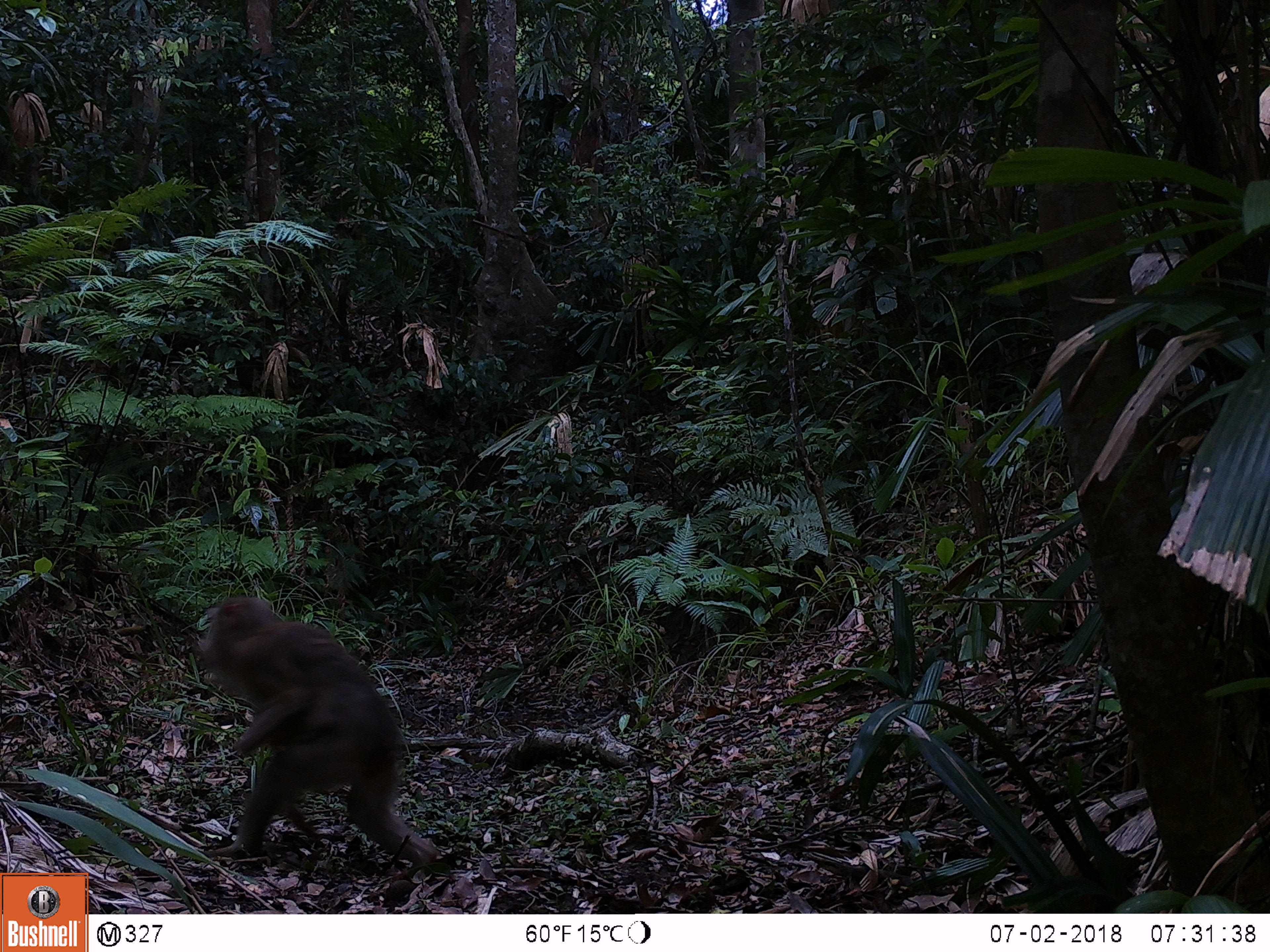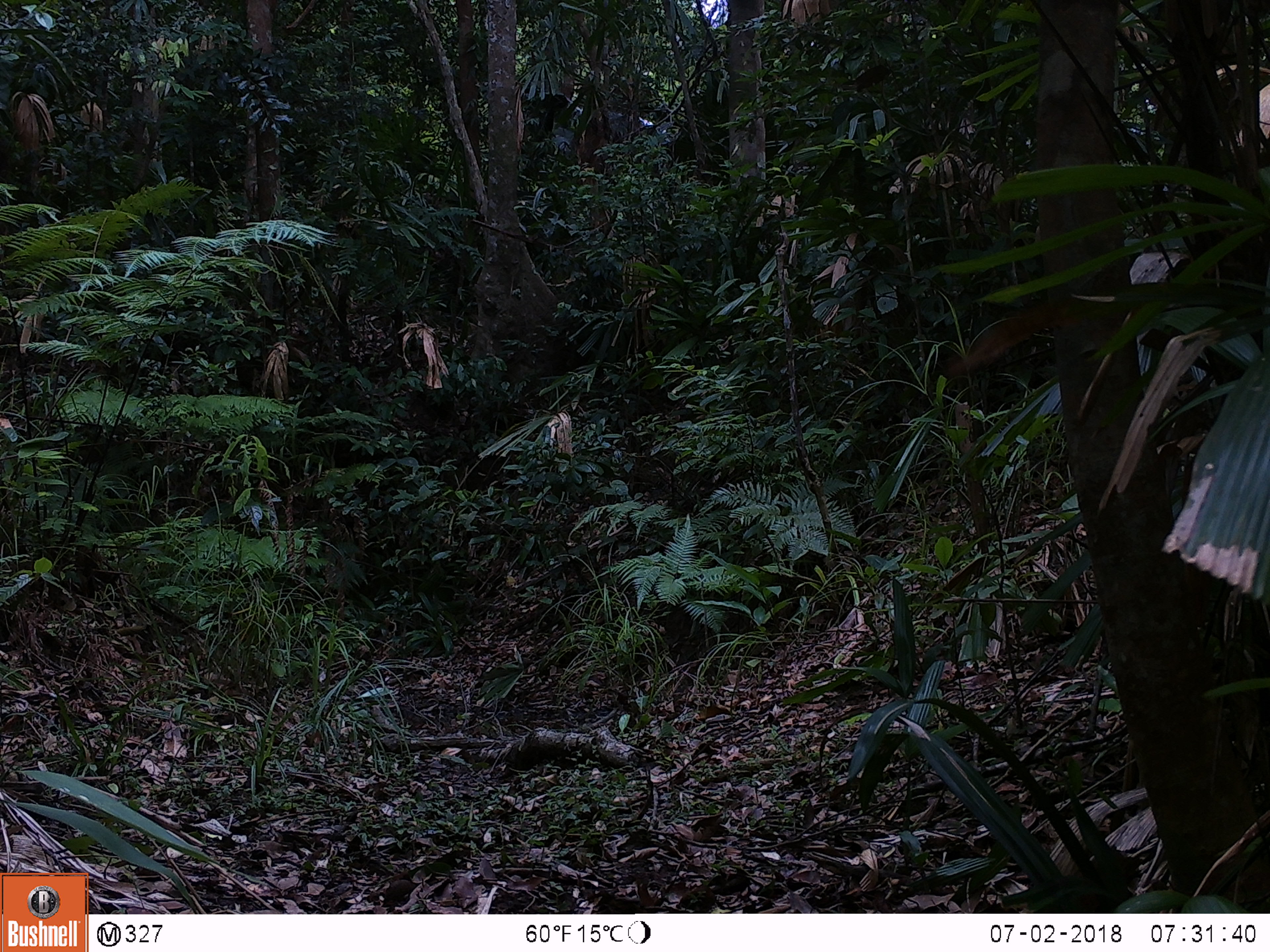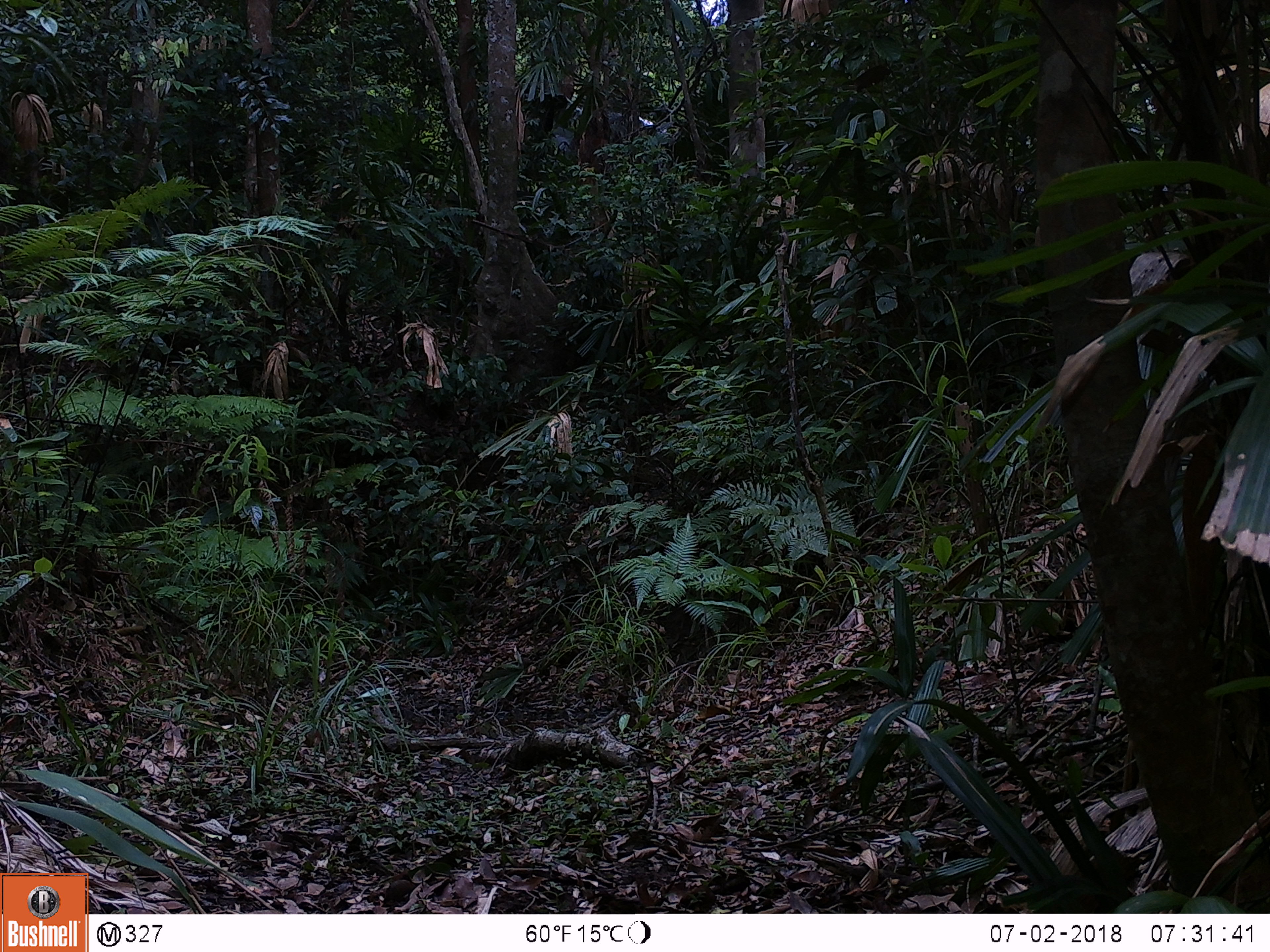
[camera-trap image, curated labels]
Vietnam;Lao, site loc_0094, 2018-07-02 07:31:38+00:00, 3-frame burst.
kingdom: Animalia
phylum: Chordata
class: Mammalia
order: Primates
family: Cercopithecidae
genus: Macaca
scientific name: Macaca nemestrina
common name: pig-tailed macaque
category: pig tailed macaque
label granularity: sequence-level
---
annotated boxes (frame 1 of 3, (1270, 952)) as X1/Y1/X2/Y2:
pig tailed macaque: 195/594/441/869